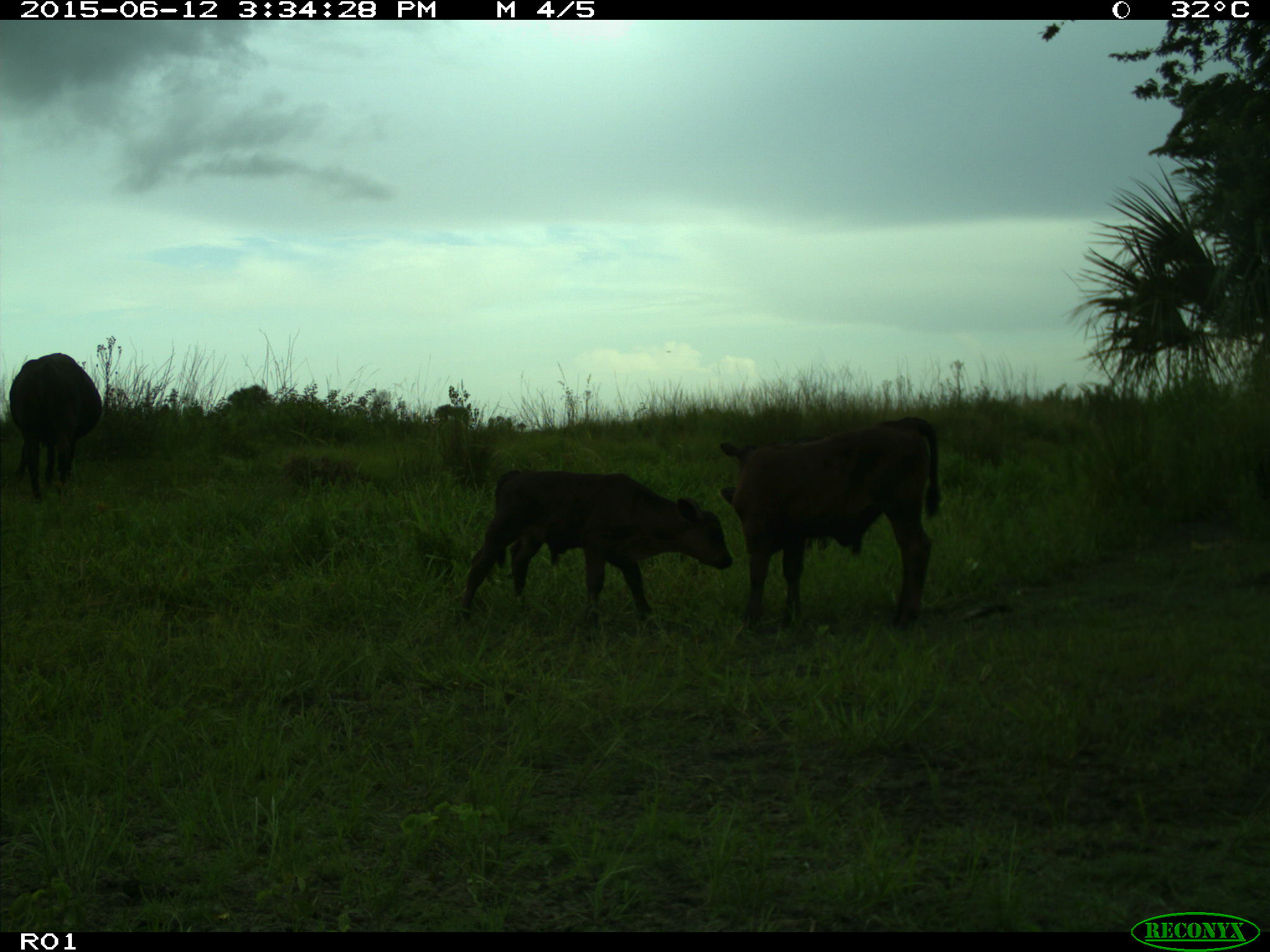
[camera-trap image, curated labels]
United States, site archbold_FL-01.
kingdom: Animalia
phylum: Chordata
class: Mammalia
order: Artiodactyla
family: Bovidae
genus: Bos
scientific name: Bos taurus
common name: domestic cow